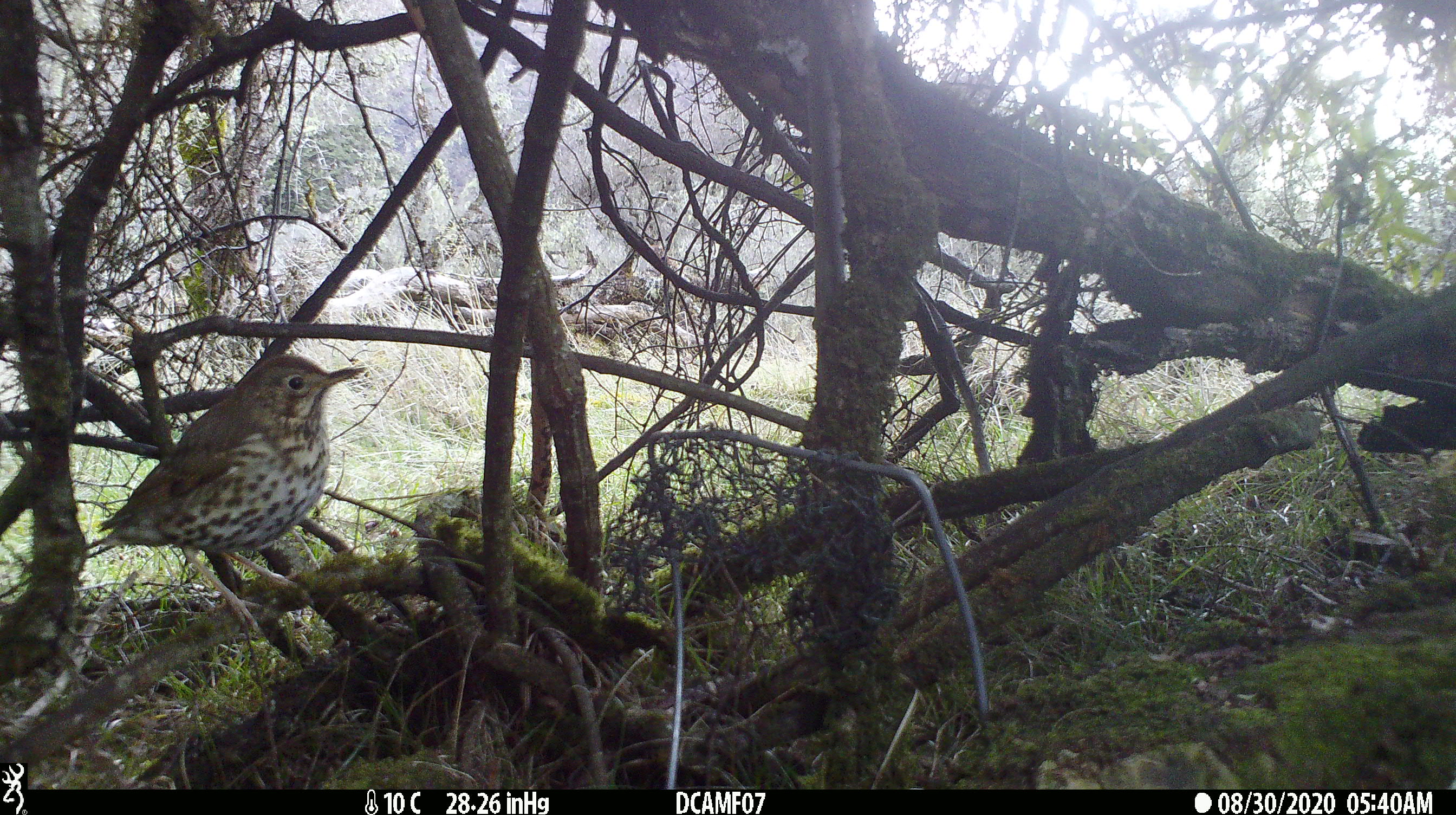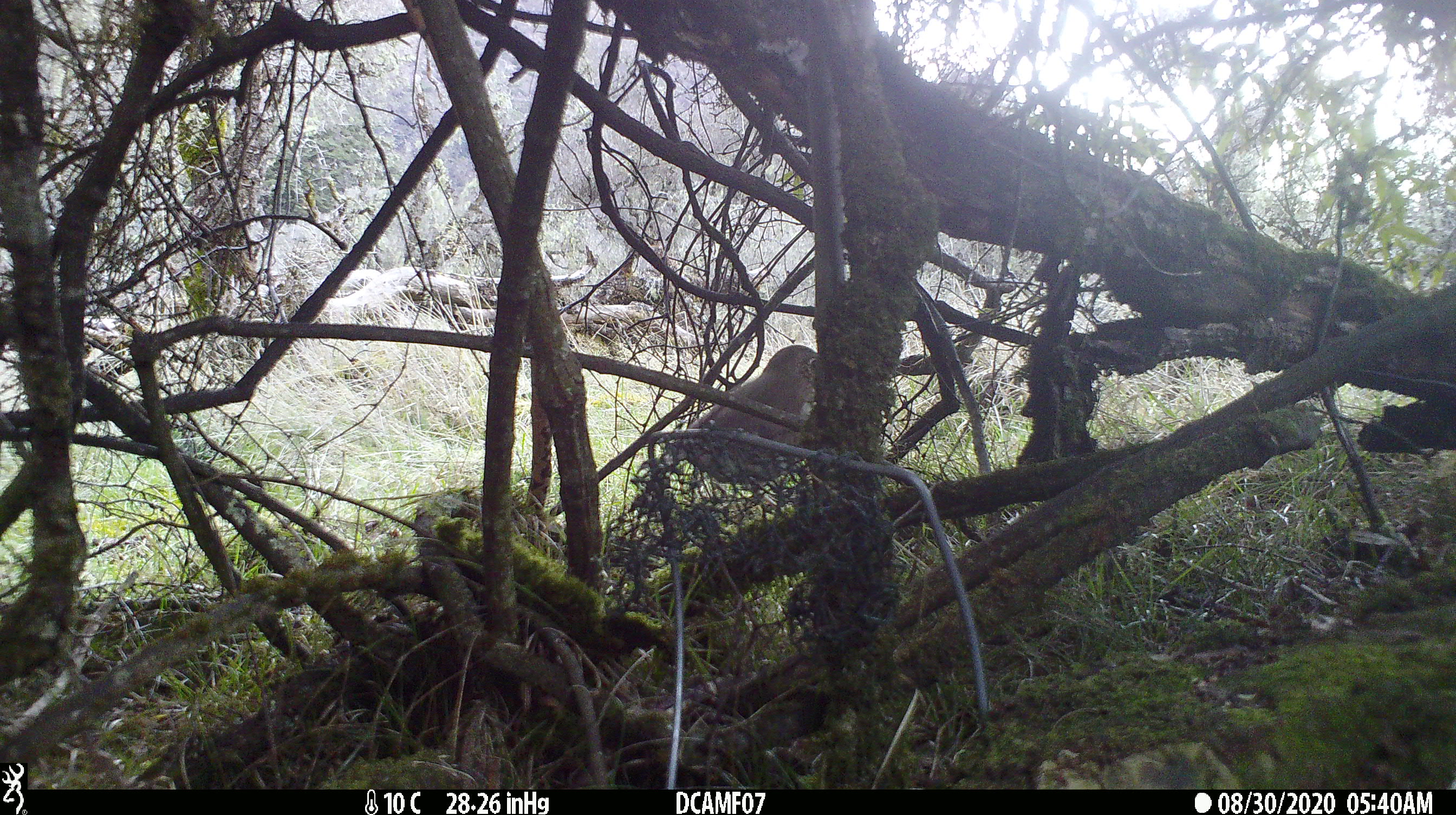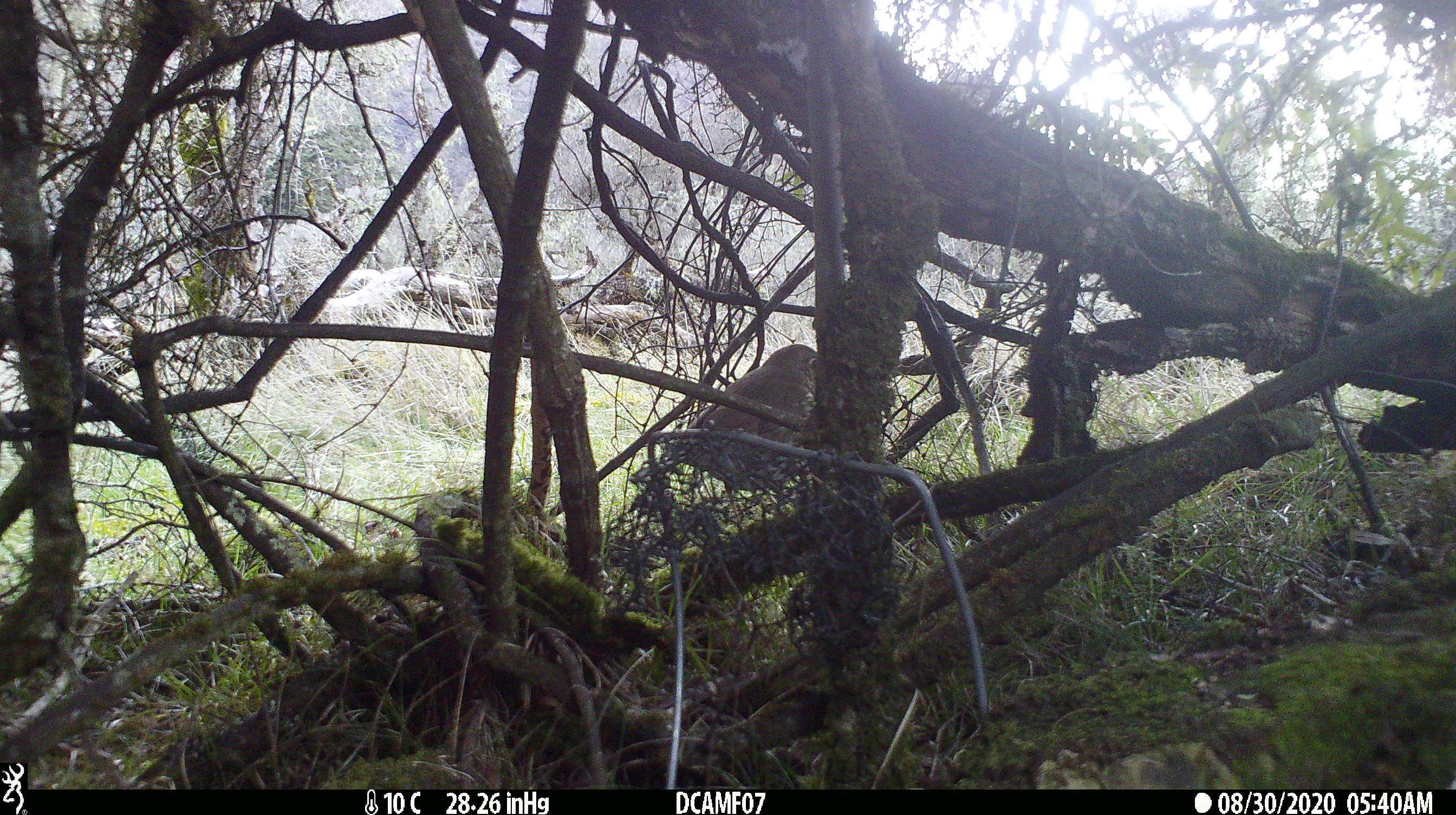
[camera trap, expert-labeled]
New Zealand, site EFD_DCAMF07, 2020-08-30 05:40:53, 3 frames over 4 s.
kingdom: Animalia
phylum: Chordata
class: Aves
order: Passeriformes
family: Turdidae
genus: Turdus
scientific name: Turdus philomelos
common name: song thrush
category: thrush